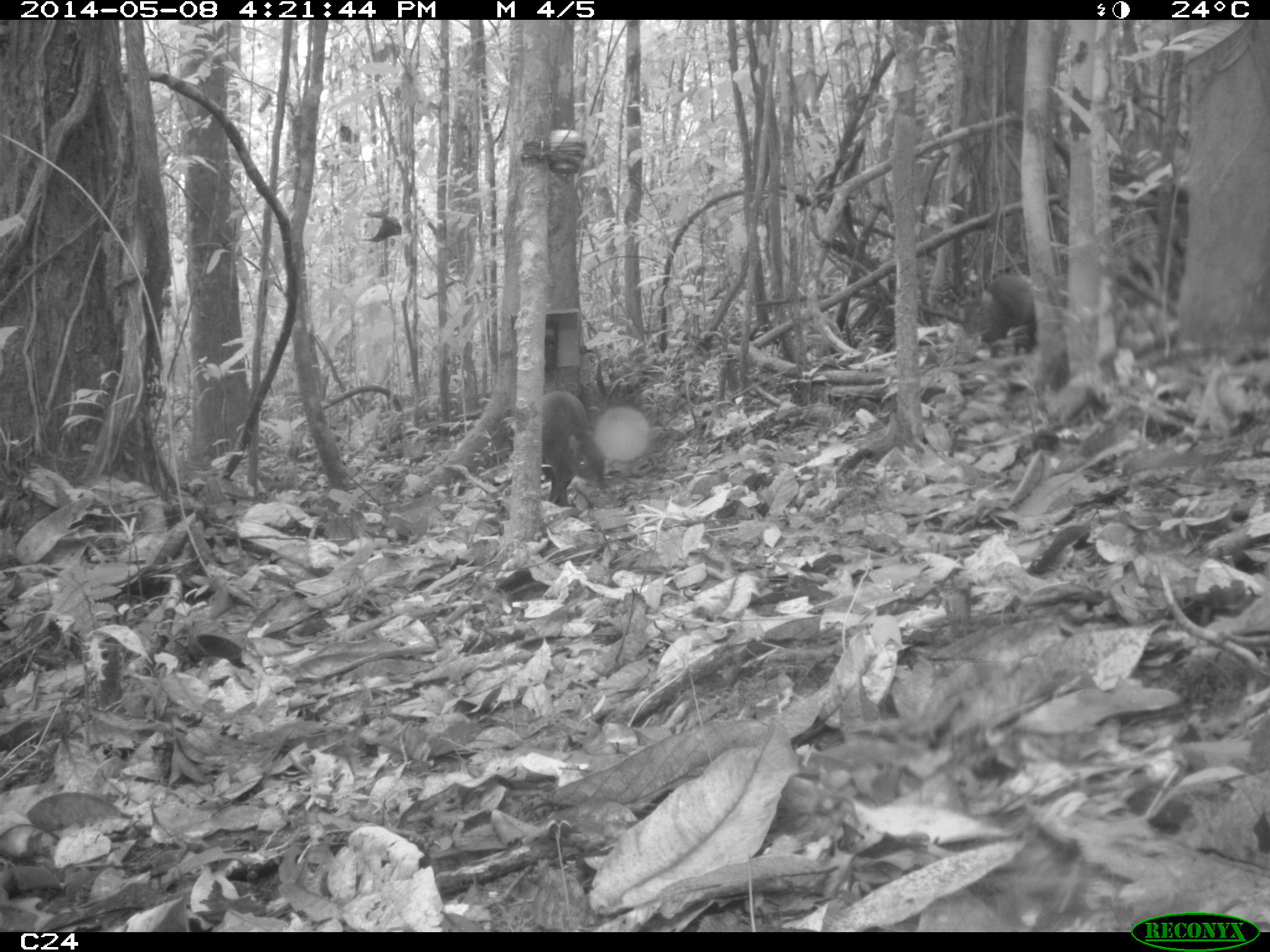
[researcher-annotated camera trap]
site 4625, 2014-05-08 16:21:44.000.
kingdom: Animalia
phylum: Chordata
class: Mammalia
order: Rodentia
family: Dasyproctidae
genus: Dasyprocta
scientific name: Dasyprocta leporina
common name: red-rumped agouti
Dasyprocta leporina (red-rumped agouti), count 2, age adult.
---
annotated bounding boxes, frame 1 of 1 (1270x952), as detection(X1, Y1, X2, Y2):
dasyprocta leporina: detection(541, 391, 606, 507); detection(979, 275, 1035, 357)